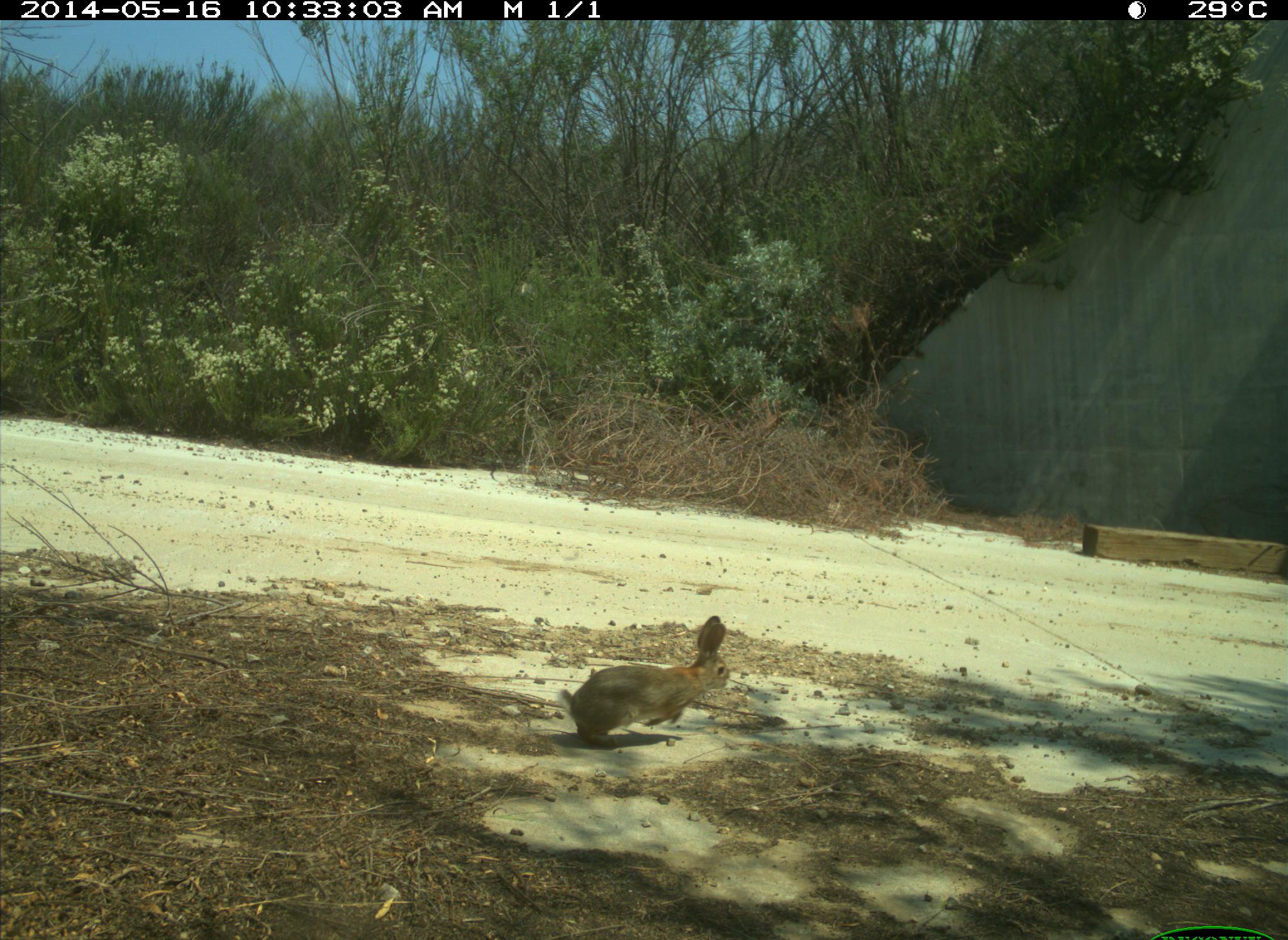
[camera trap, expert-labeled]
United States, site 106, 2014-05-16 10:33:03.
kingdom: Animalia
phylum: Chordata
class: Mammalia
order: Lagomorpha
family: Leporidae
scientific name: Leporidae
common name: rabbits and hares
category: rabbit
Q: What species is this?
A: Rabbit (rabbits and hares) (Leporidae).